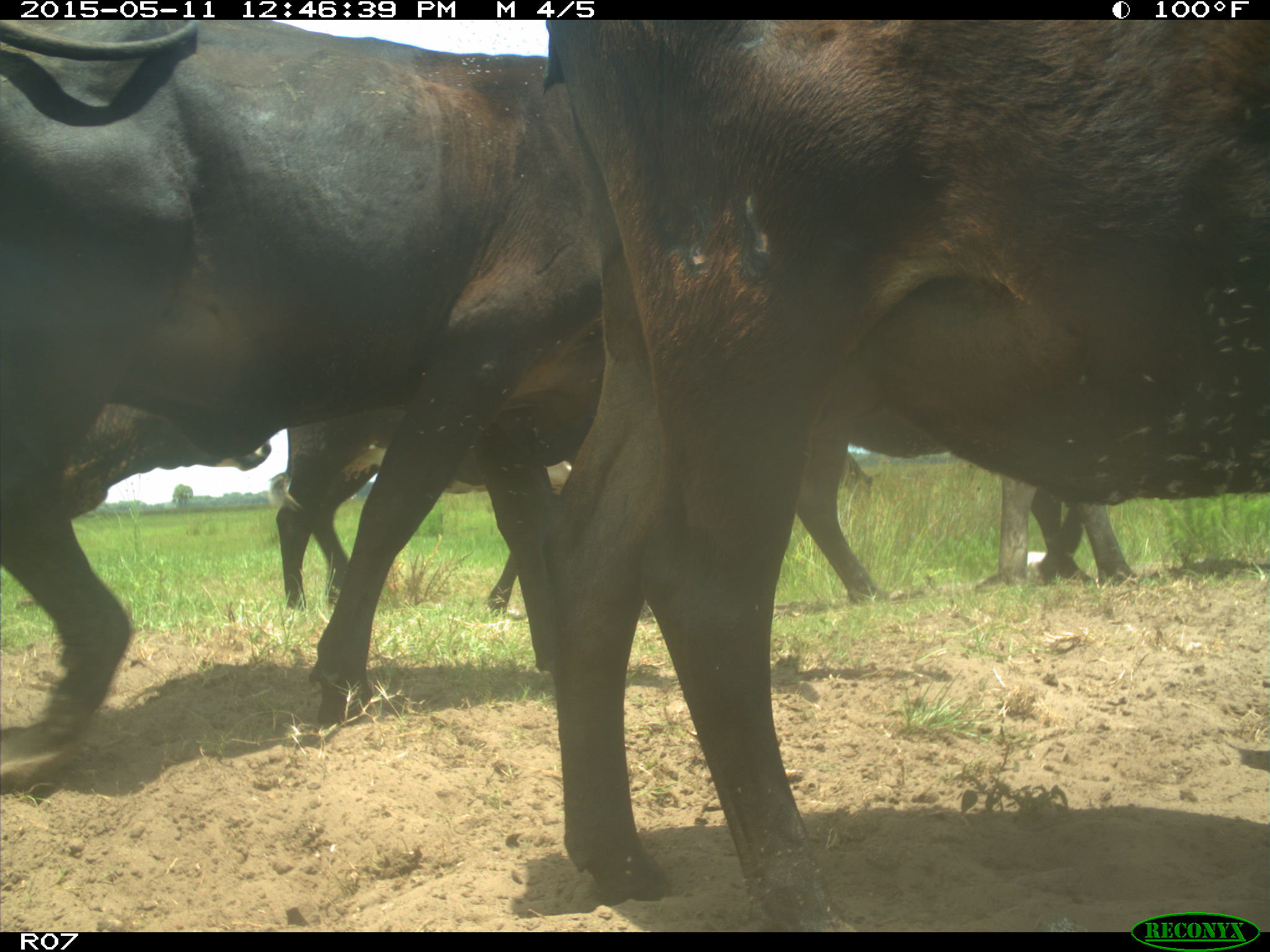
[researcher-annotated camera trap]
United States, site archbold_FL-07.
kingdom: Animalia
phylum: Chordata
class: Mammalia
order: Artiodactyla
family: Bovidae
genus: Bos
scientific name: Bos taurus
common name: domestic cow